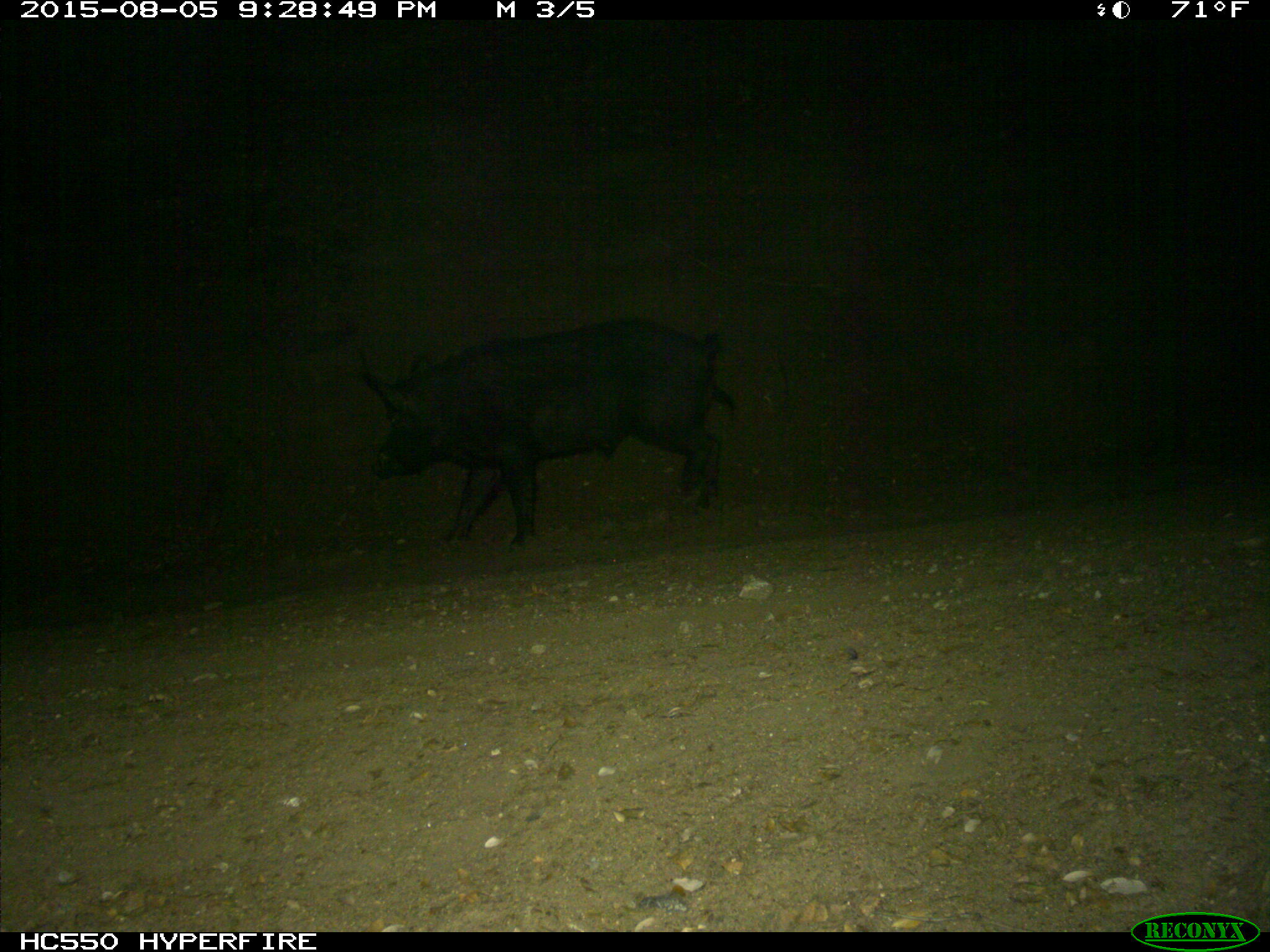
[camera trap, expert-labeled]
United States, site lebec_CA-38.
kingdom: Animalia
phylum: Chordata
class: Mammalia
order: Artiodactyla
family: Suidae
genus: Sus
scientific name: Sus scrofa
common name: wild boar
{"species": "Sus scrofa (wild boar)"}